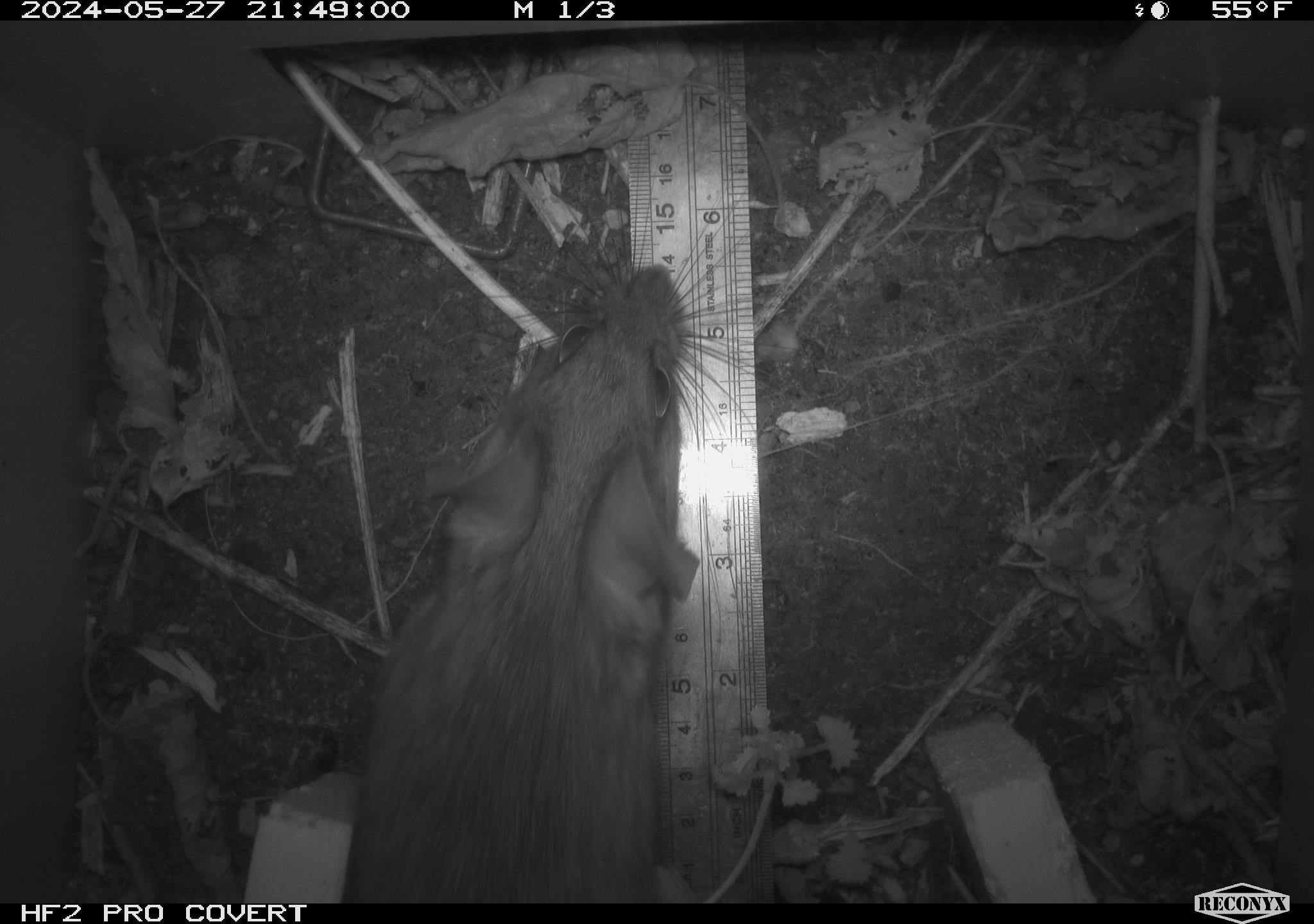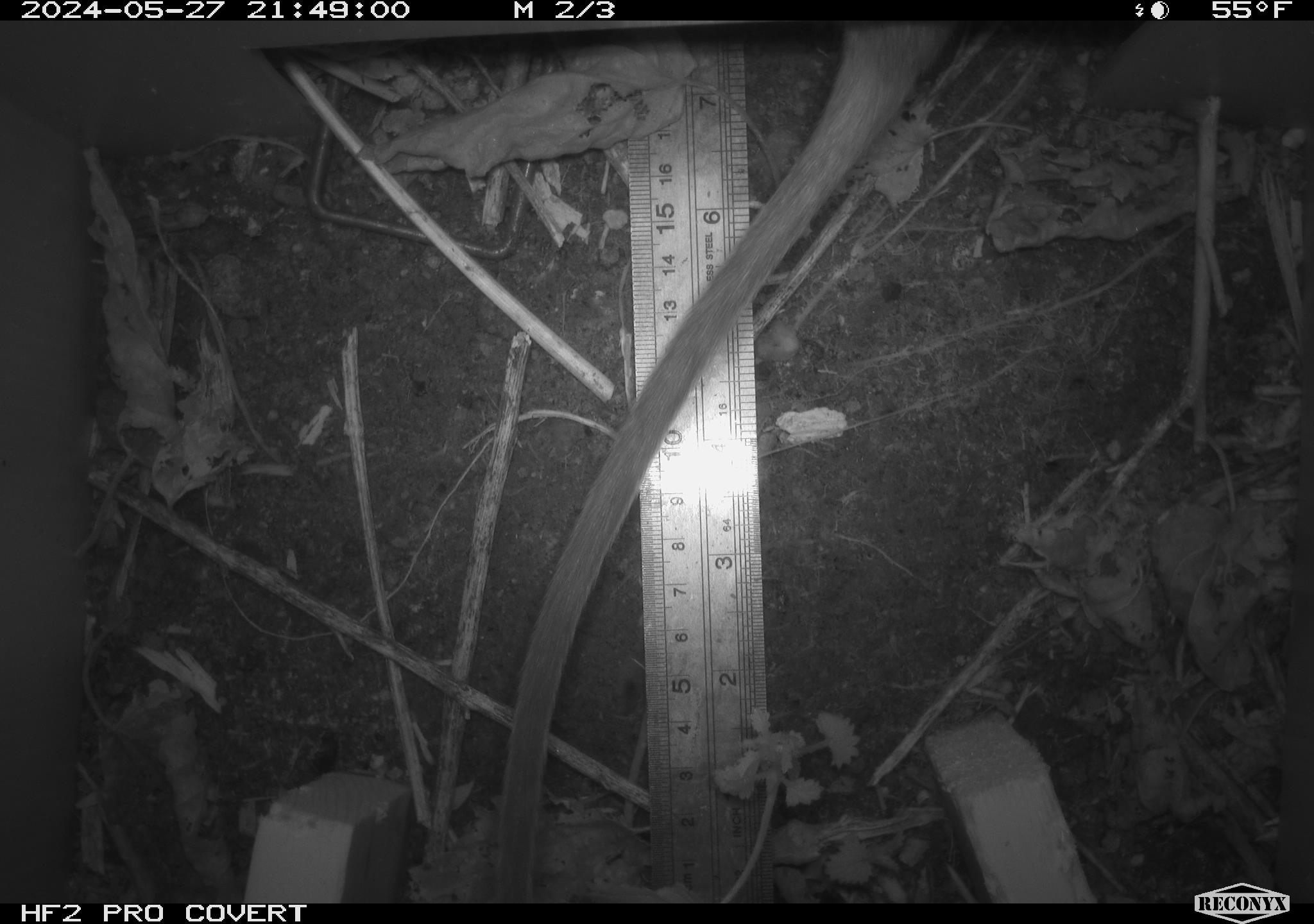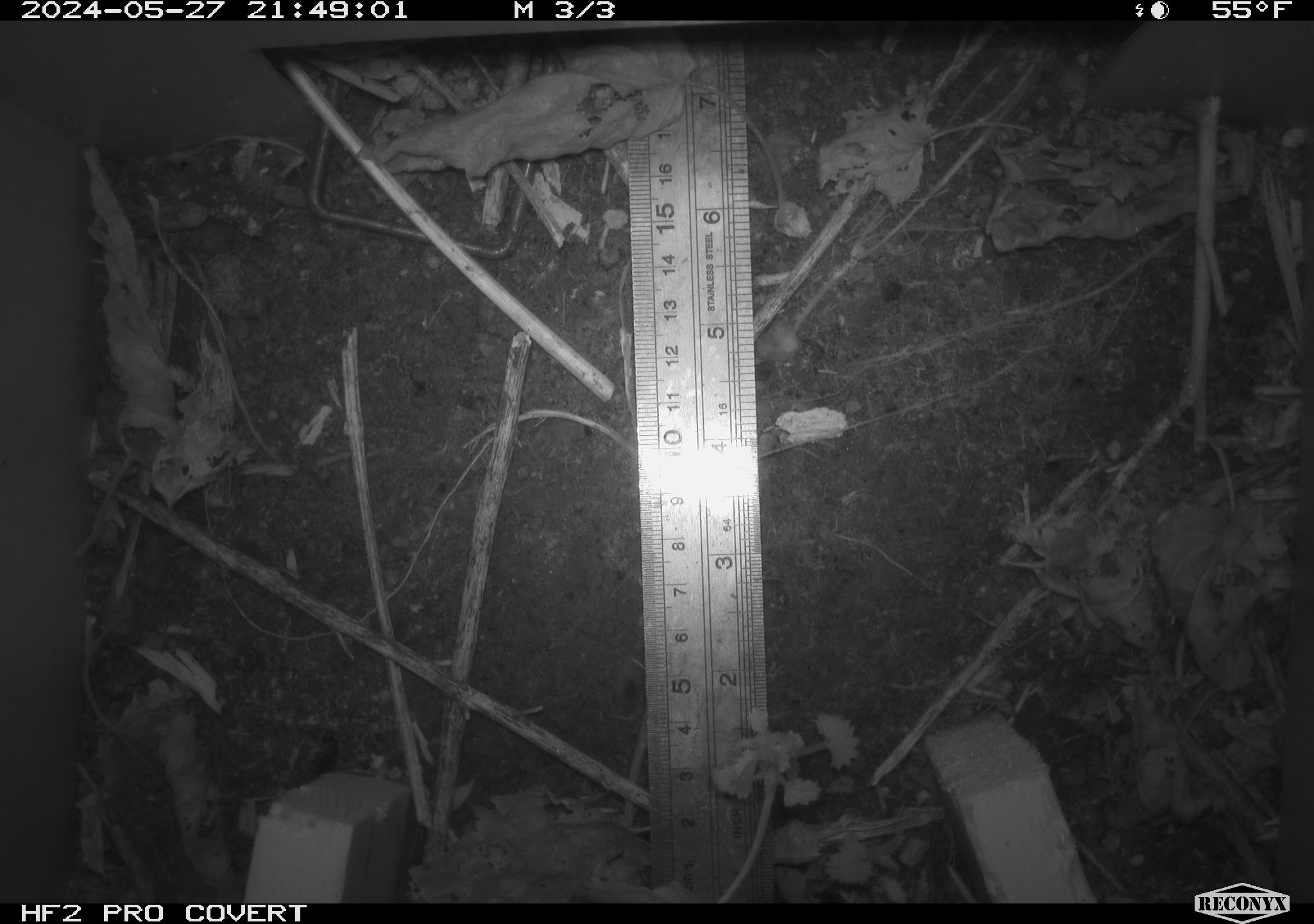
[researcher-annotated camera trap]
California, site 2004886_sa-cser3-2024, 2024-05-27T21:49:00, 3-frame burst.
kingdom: Animalia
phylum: Chordata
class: Mammalia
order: Rodentia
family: Muridae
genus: Rattus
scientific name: Rattus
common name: rat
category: rattus species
Rattus species (rat) (Rattus).